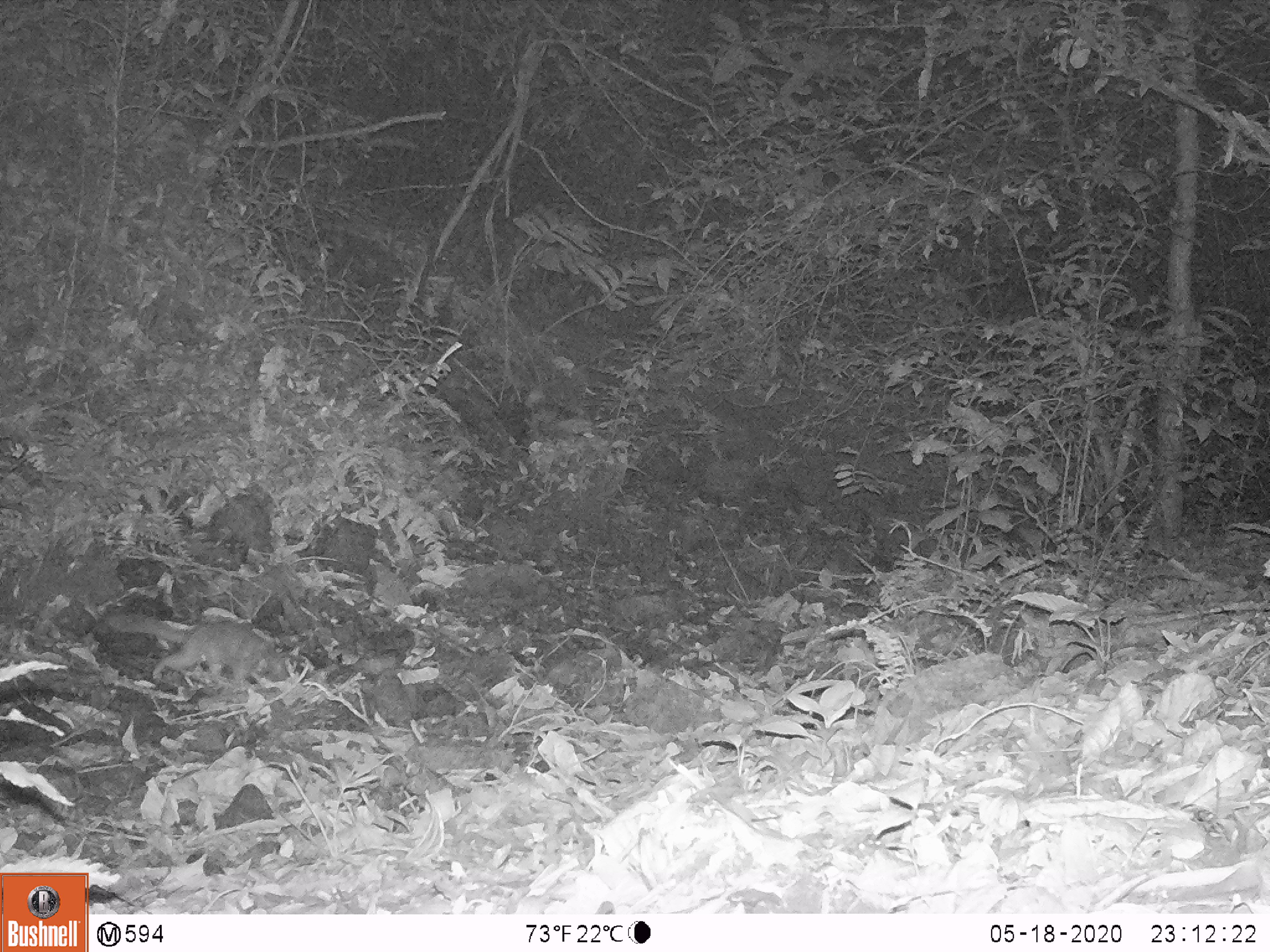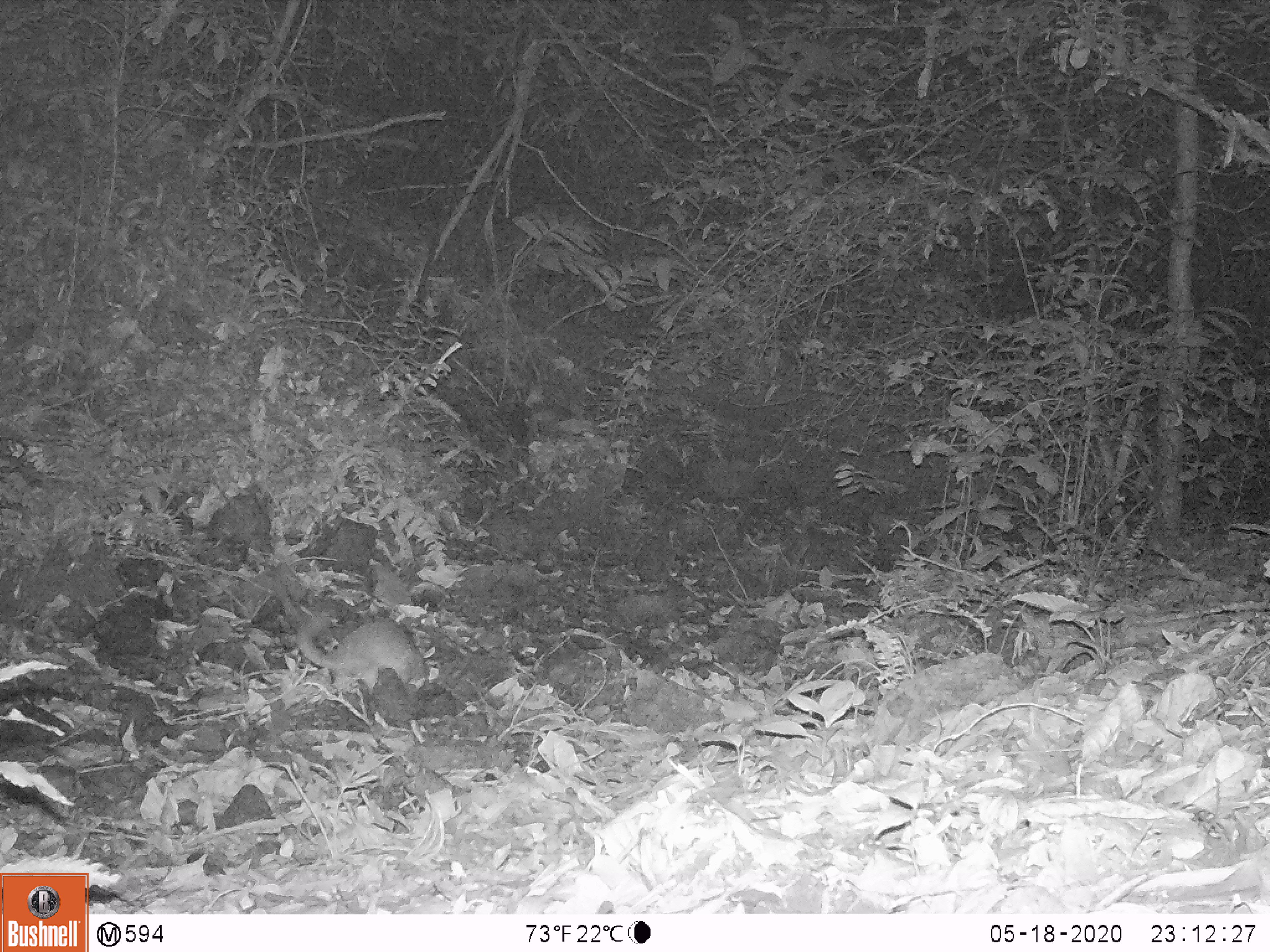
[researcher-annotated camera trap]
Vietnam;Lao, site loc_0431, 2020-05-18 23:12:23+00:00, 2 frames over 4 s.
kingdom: Animalia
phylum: Chordata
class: Mammalia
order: Carnivora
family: Mustelidae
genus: Melogale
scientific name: Melogale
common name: ferret badger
Ferret badger (Melogale). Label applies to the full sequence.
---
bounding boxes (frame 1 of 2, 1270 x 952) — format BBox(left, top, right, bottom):
ferret badger: BBox(108, 612, 288, 685)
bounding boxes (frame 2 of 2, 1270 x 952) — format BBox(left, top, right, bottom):
ferret badger: BBox(296, 607, 427, 699)